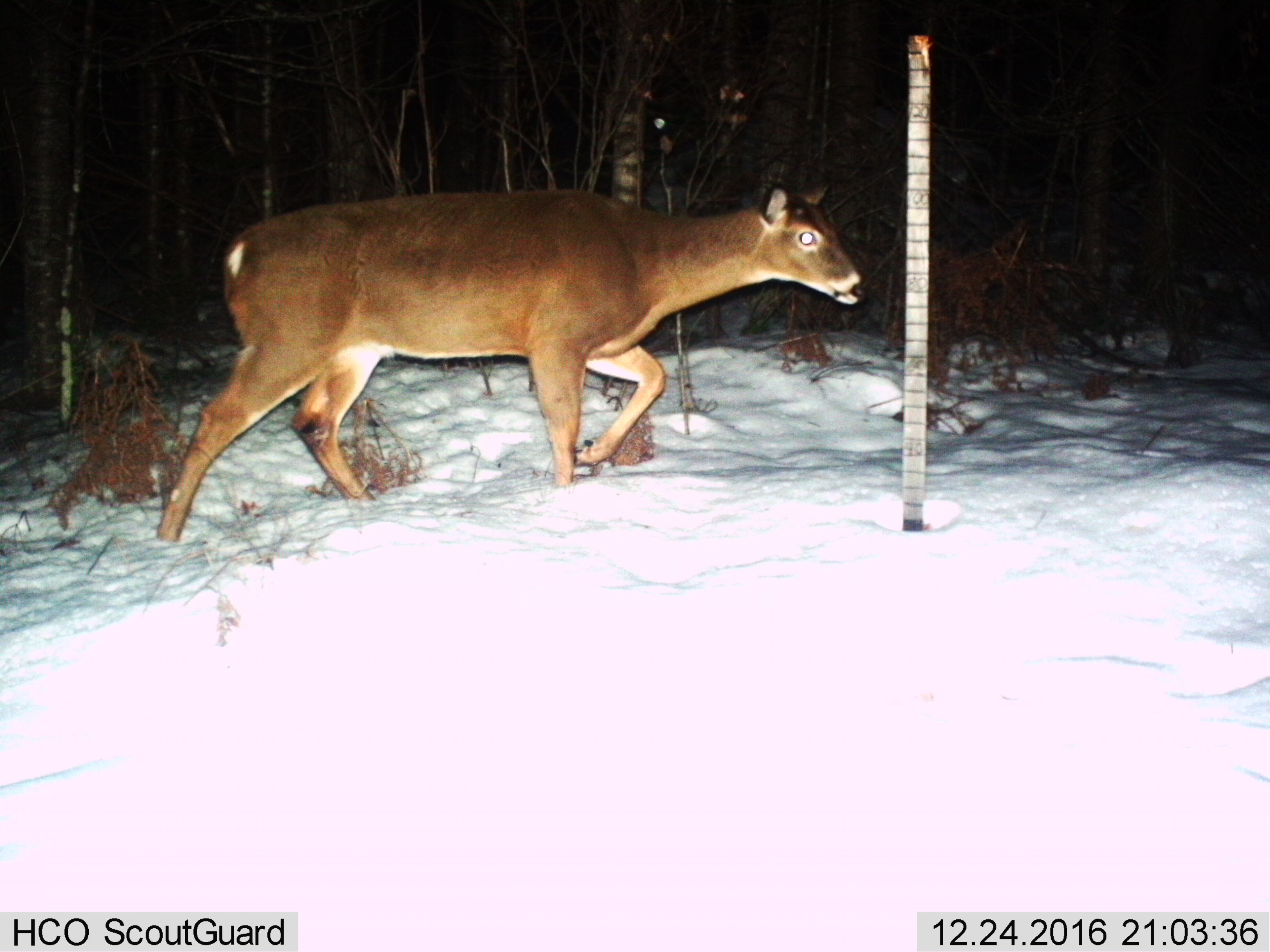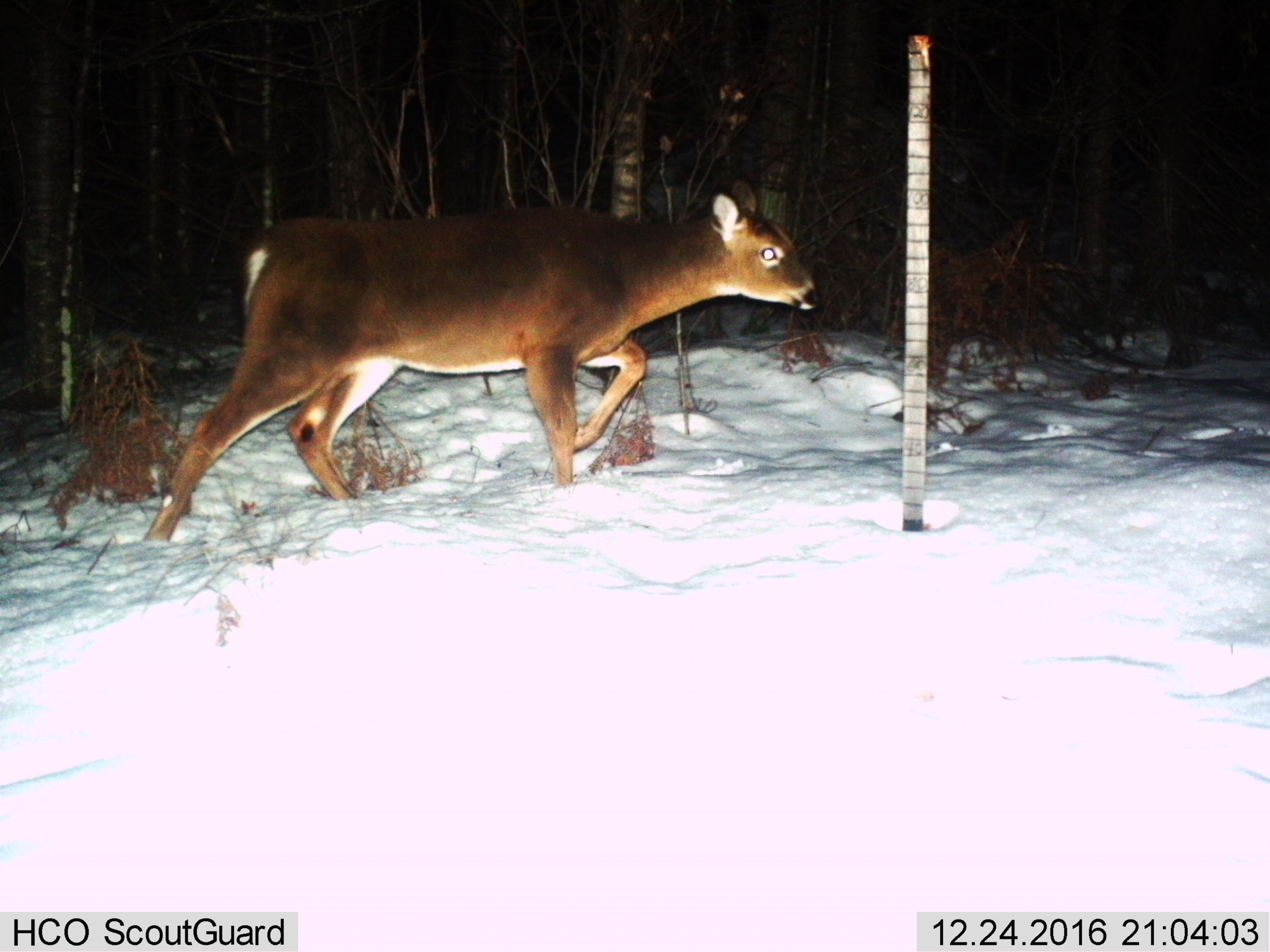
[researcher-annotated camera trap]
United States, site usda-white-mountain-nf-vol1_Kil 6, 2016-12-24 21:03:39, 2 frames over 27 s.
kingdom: Animalia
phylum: Chordata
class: Mammalia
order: Artiodactyla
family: Cervidae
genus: Odocoileus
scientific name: Odocoileus virginianus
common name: white-tailed deer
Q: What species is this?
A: White-tailed deer (Odocoileus virginianus).